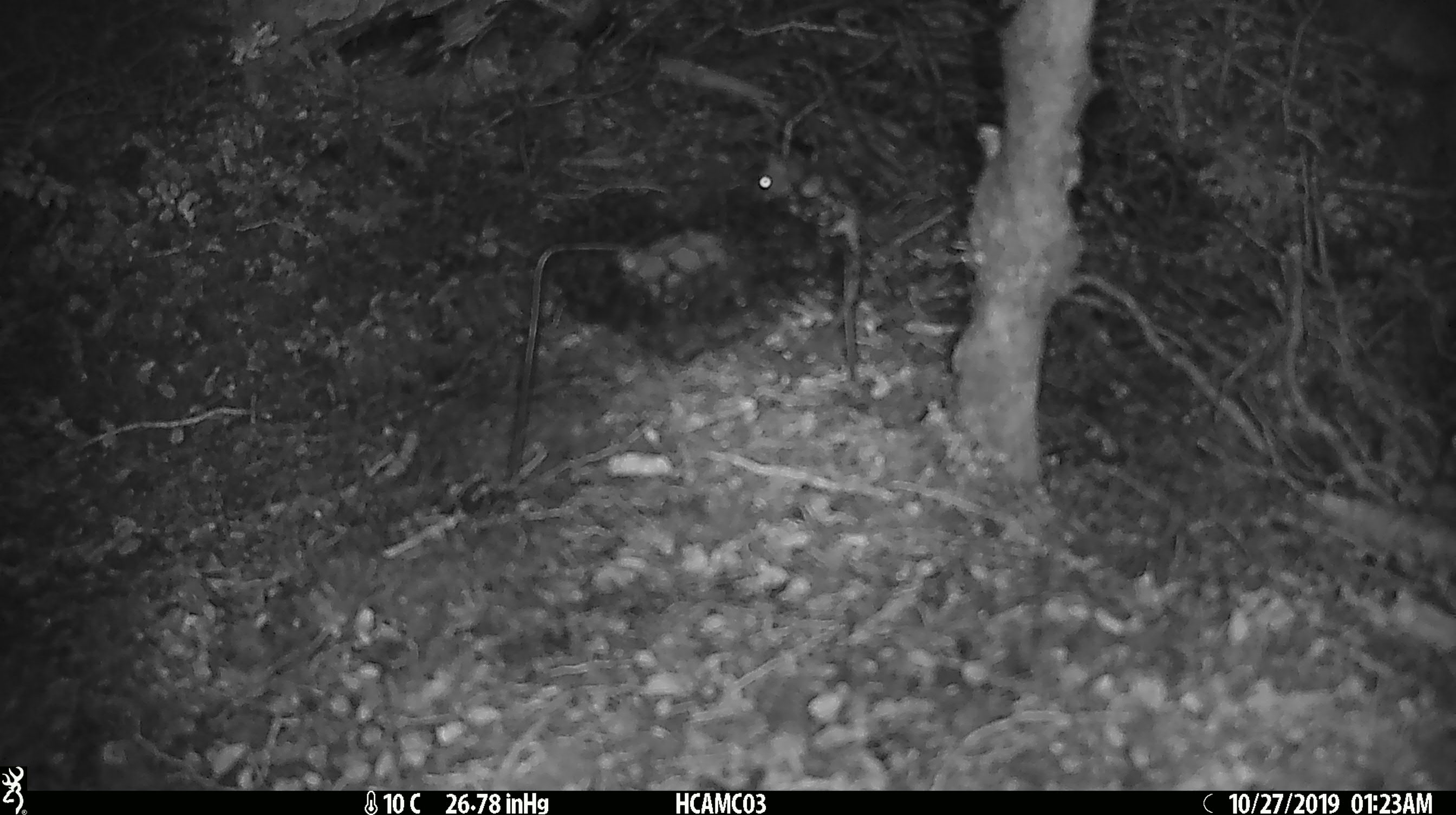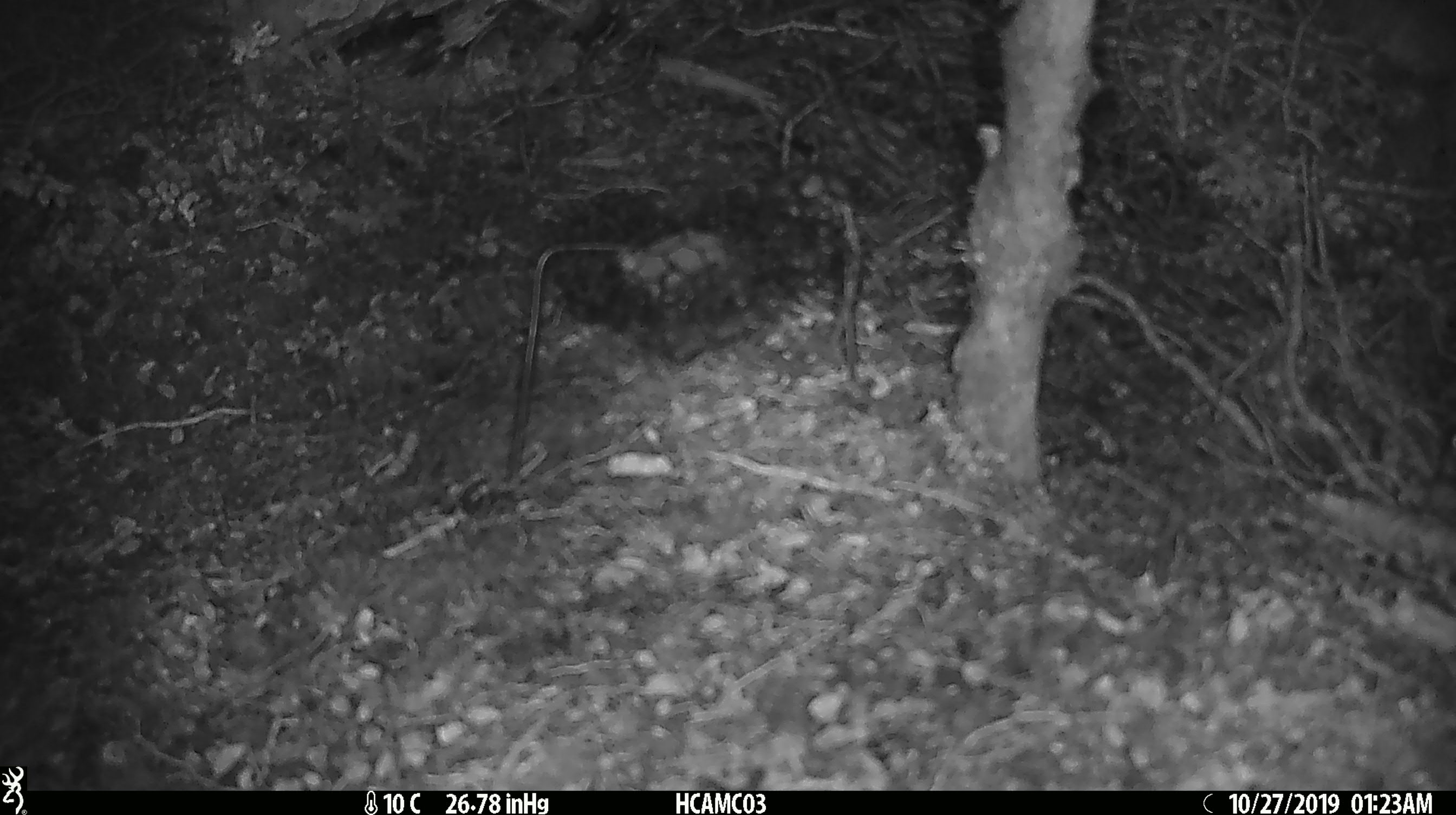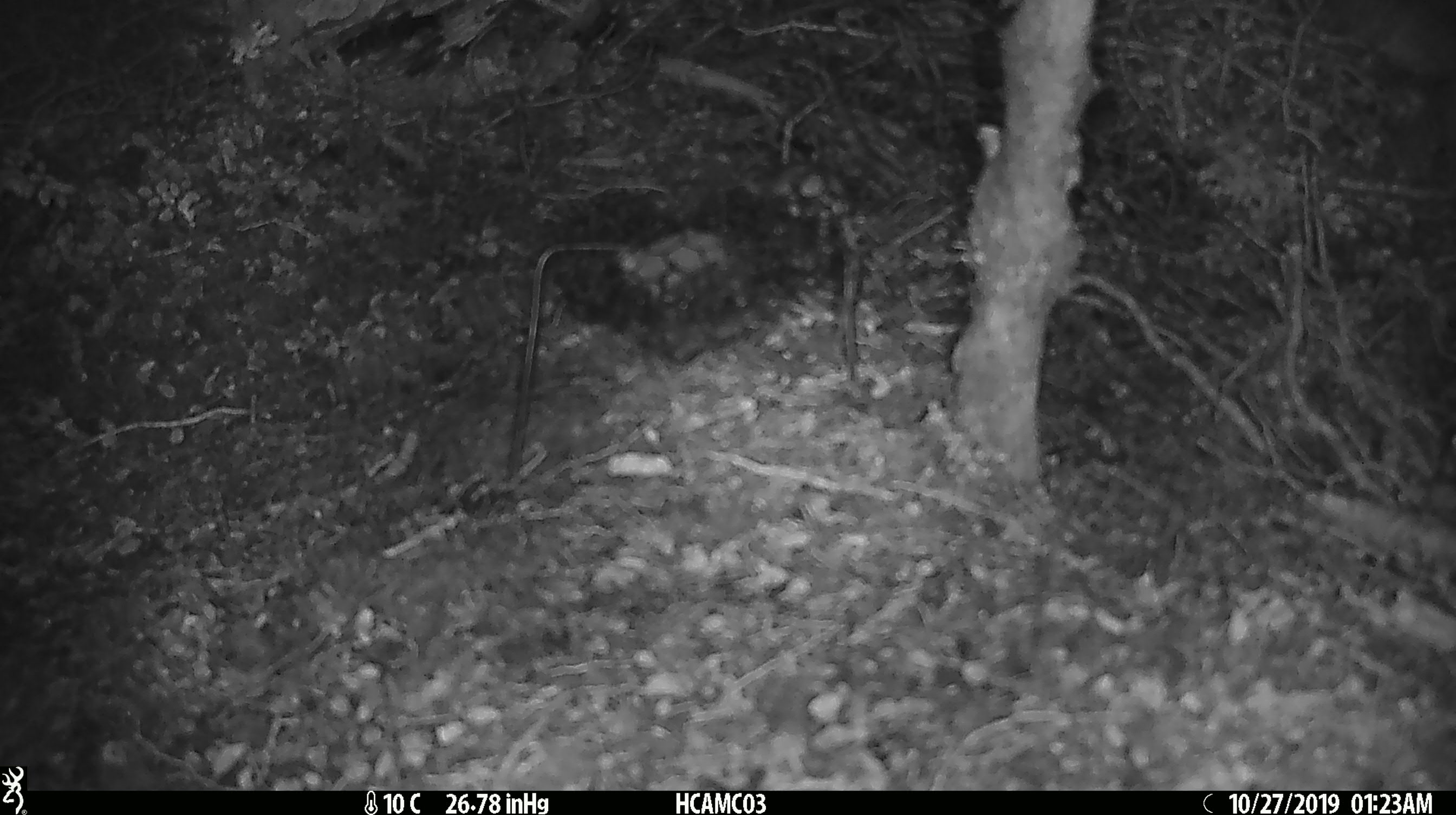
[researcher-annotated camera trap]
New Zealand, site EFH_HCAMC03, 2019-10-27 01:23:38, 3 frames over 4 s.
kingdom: Animalia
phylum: Chordata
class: Mammalia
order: Rodentia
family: Muridae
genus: Mus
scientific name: Mus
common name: mouse